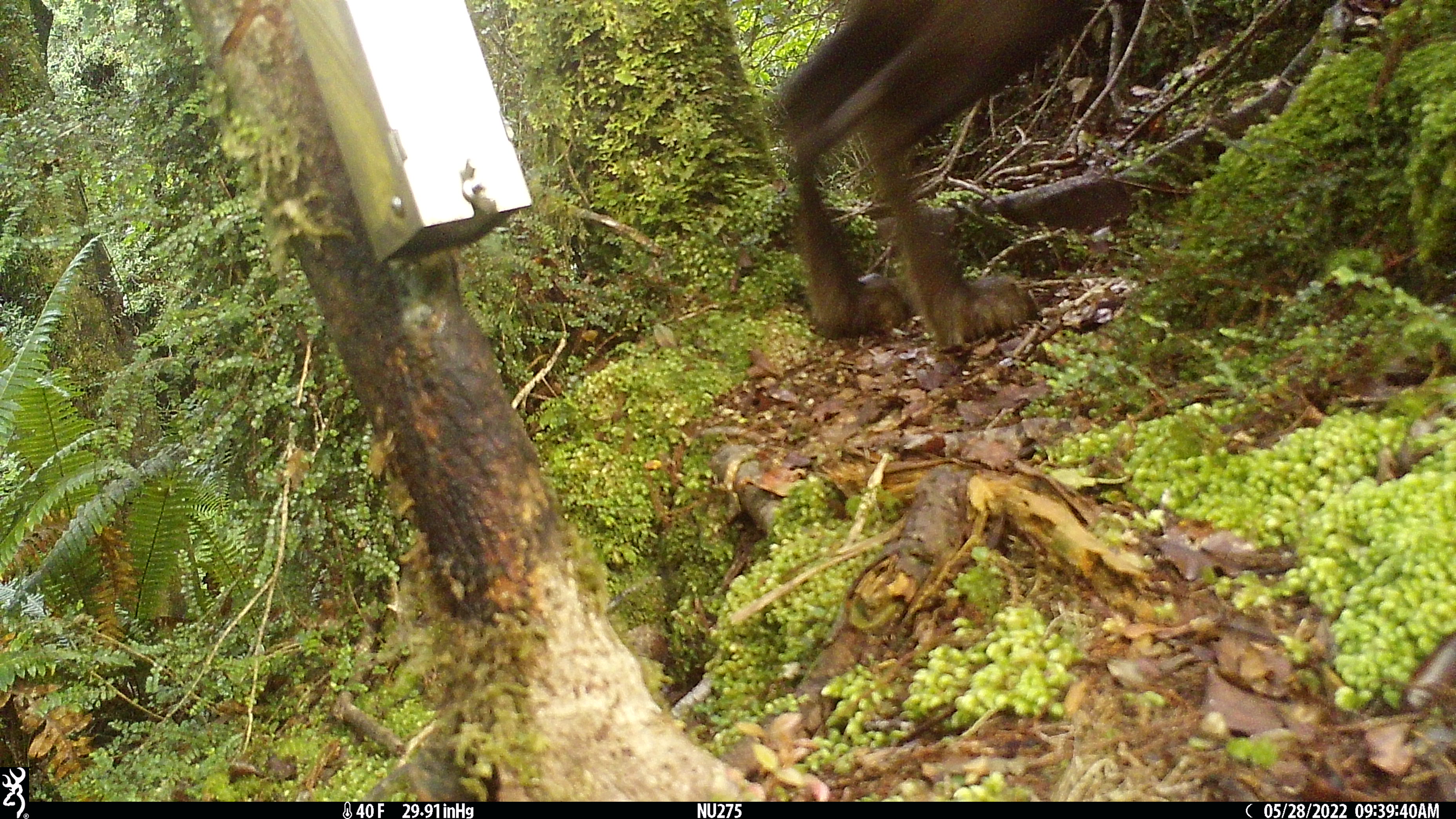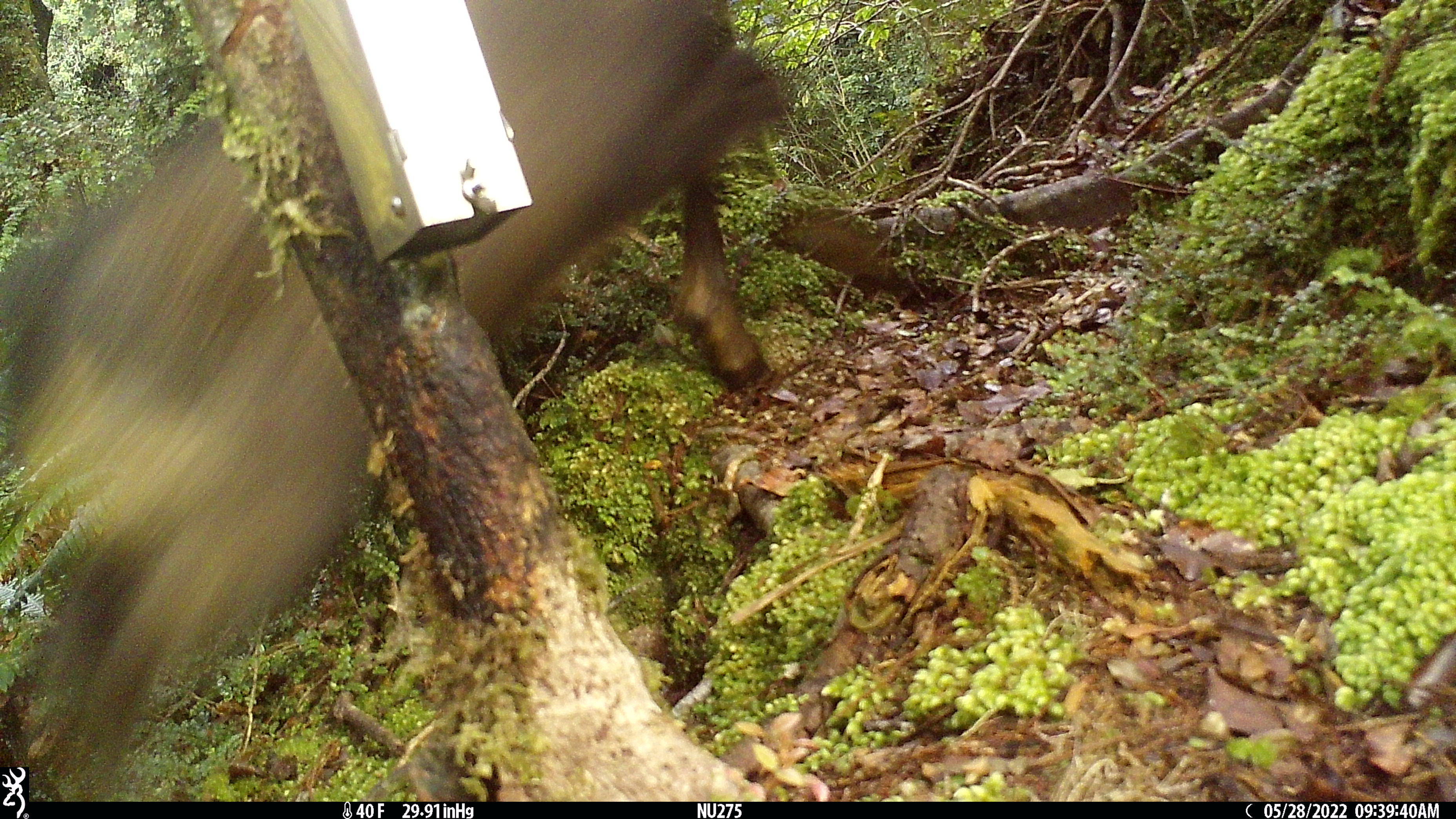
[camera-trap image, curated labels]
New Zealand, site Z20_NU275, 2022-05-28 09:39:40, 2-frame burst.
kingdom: Animalia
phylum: Chordata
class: Mammalia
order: Artiodactyla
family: Bovidae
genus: Rupicapra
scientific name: Rupicapra rupicapra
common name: alpine chamois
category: chamois